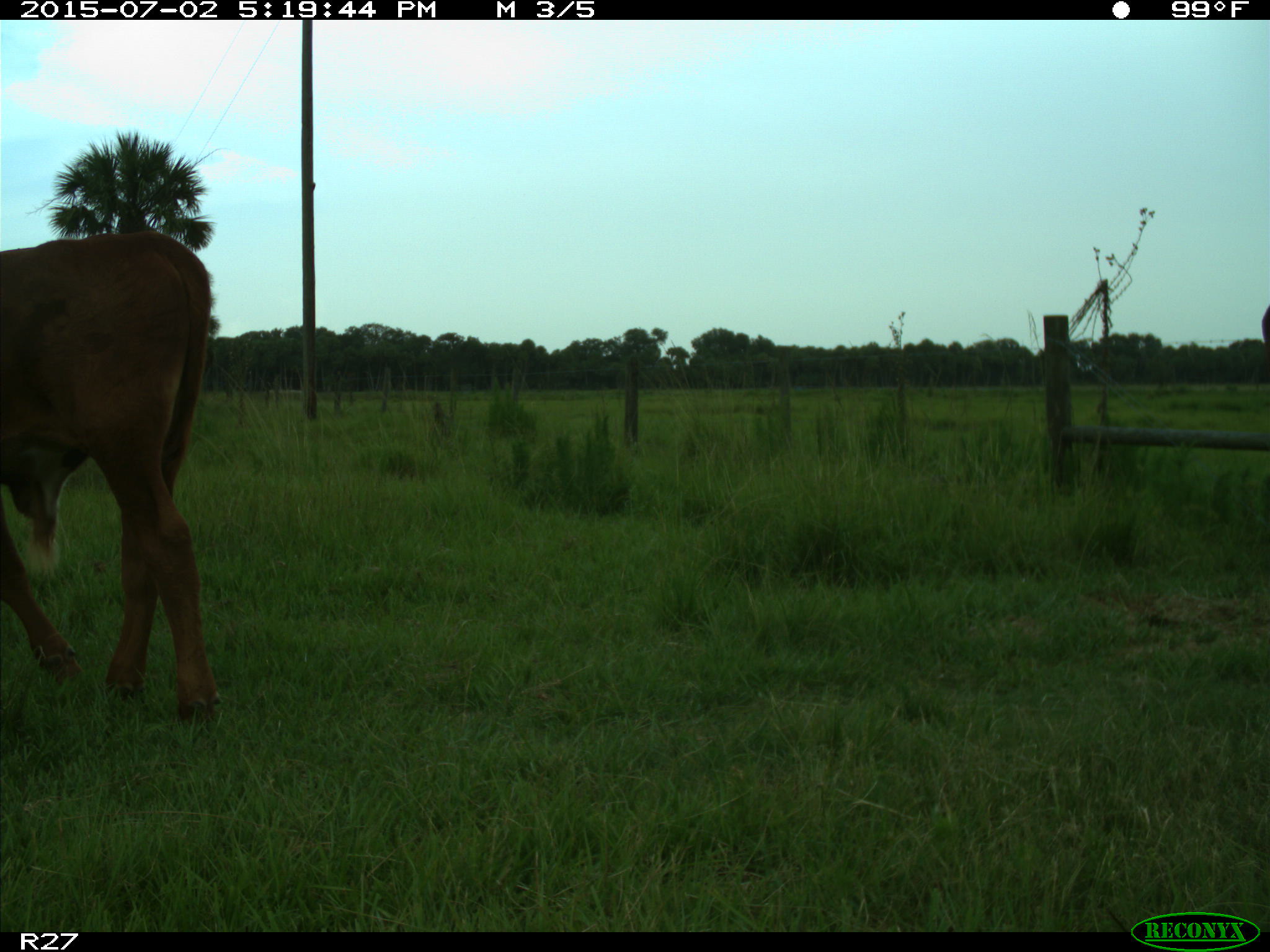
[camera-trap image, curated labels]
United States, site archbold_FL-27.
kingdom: Animalia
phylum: Chordata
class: Mammalia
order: Artiodactyla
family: Bovidae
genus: Bos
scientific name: Bos taurus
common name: domestic cow